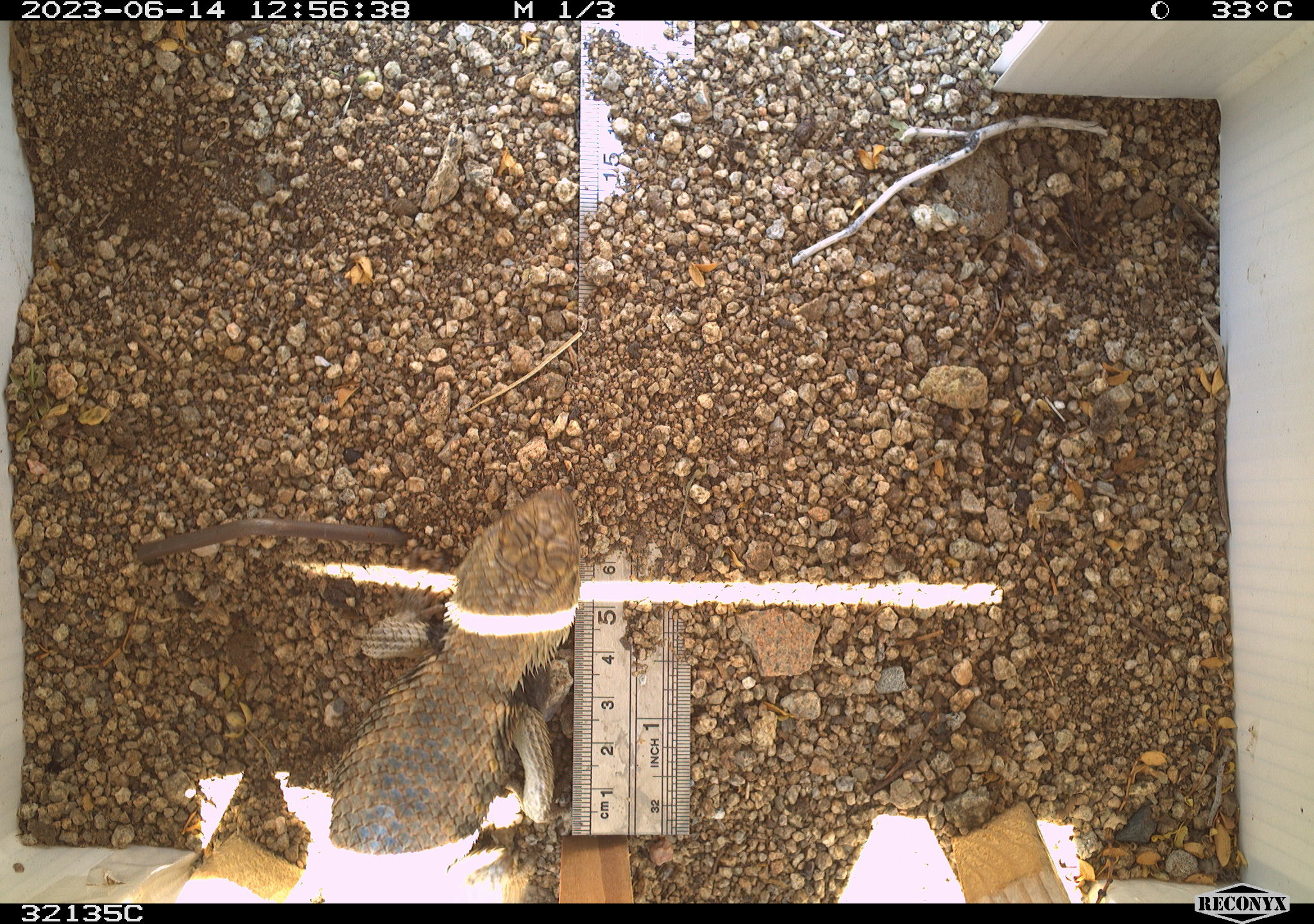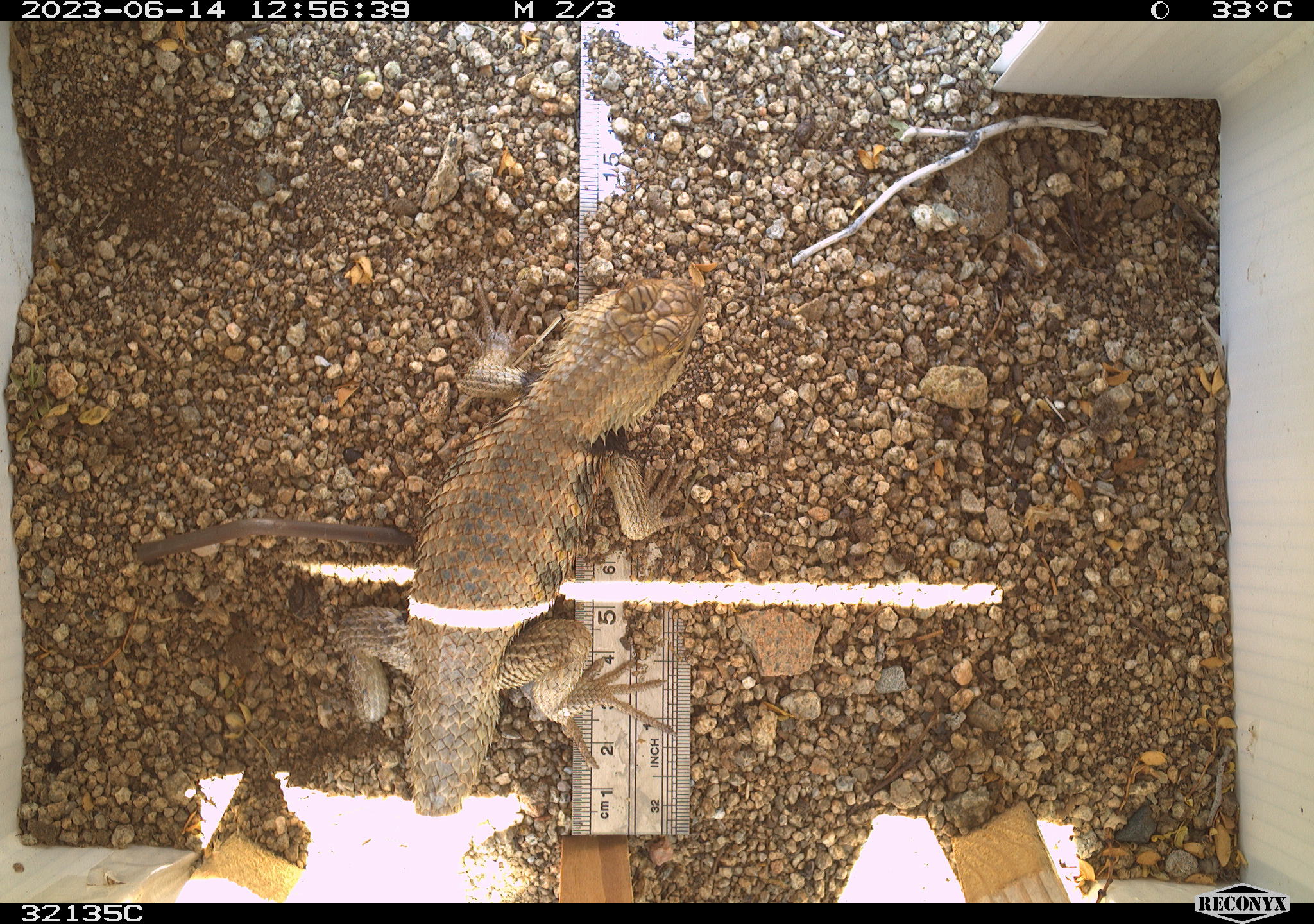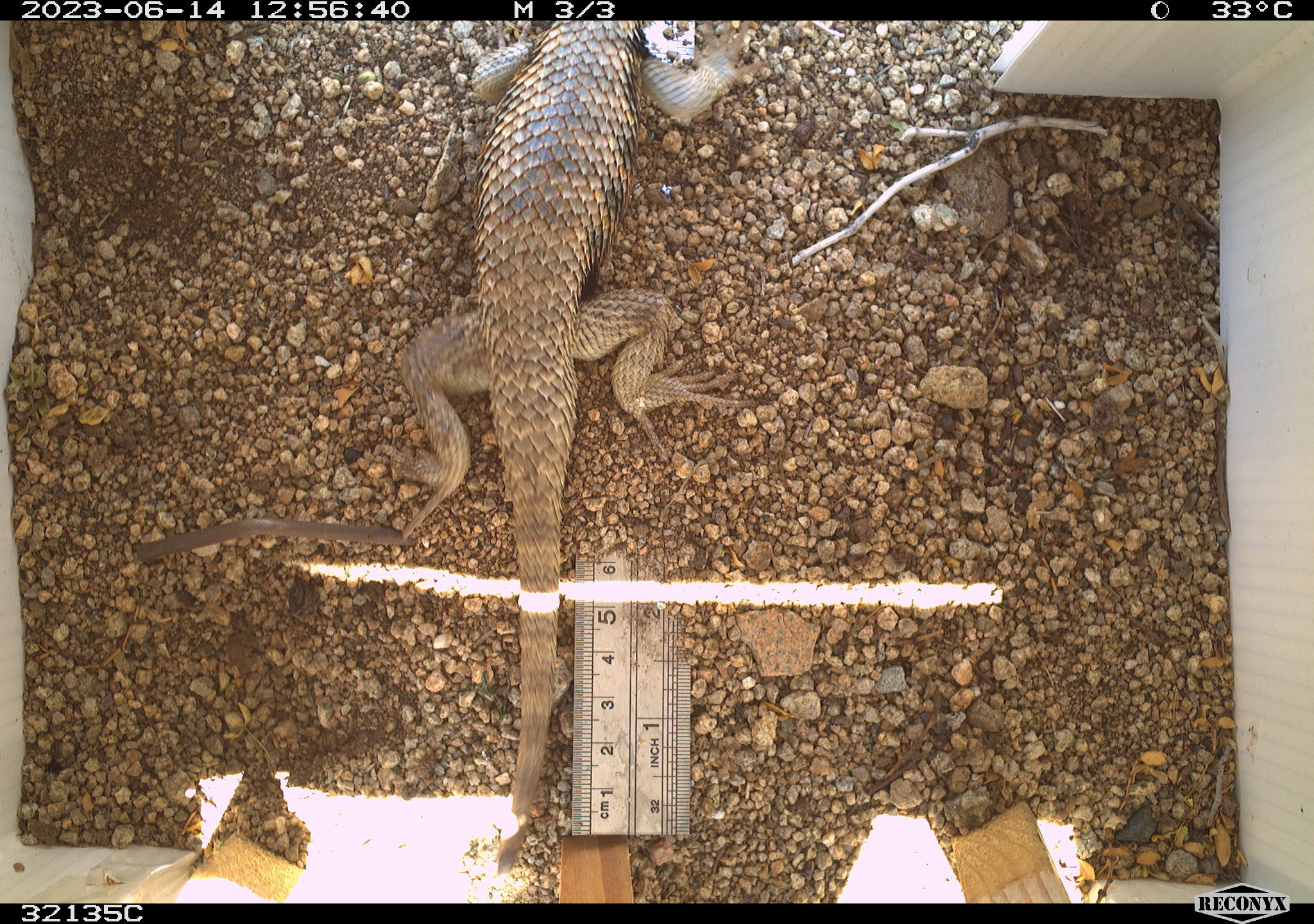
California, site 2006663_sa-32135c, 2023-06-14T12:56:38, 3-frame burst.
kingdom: Animalia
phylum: Chordata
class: Reptilia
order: Squamata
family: Phrynosomatidae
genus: Sceloporus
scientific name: Sceloporus uniformis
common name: yellow-backed spiny lizard